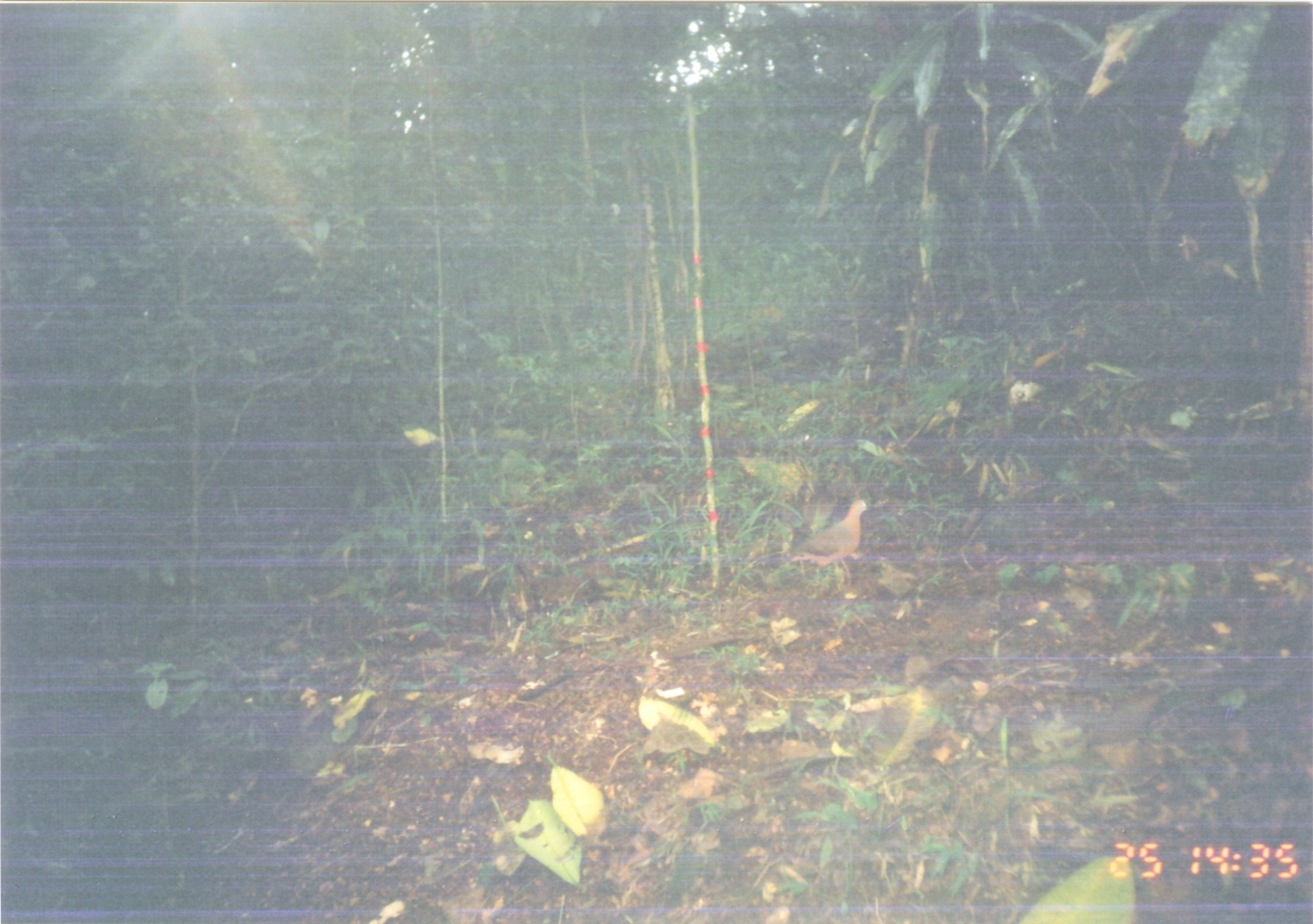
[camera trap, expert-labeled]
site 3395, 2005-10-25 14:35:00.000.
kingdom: Animalia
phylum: Chordata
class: Aves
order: Columbiformes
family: Columbidae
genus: Columba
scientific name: Columba larvata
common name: lemon dove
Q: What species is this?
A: Columba larvata (lemon dove).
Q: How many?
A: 1.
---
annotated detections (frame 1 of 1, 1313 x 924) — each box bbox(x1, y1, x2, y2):
columba larvata: bbox(784, 497, 869, 583)